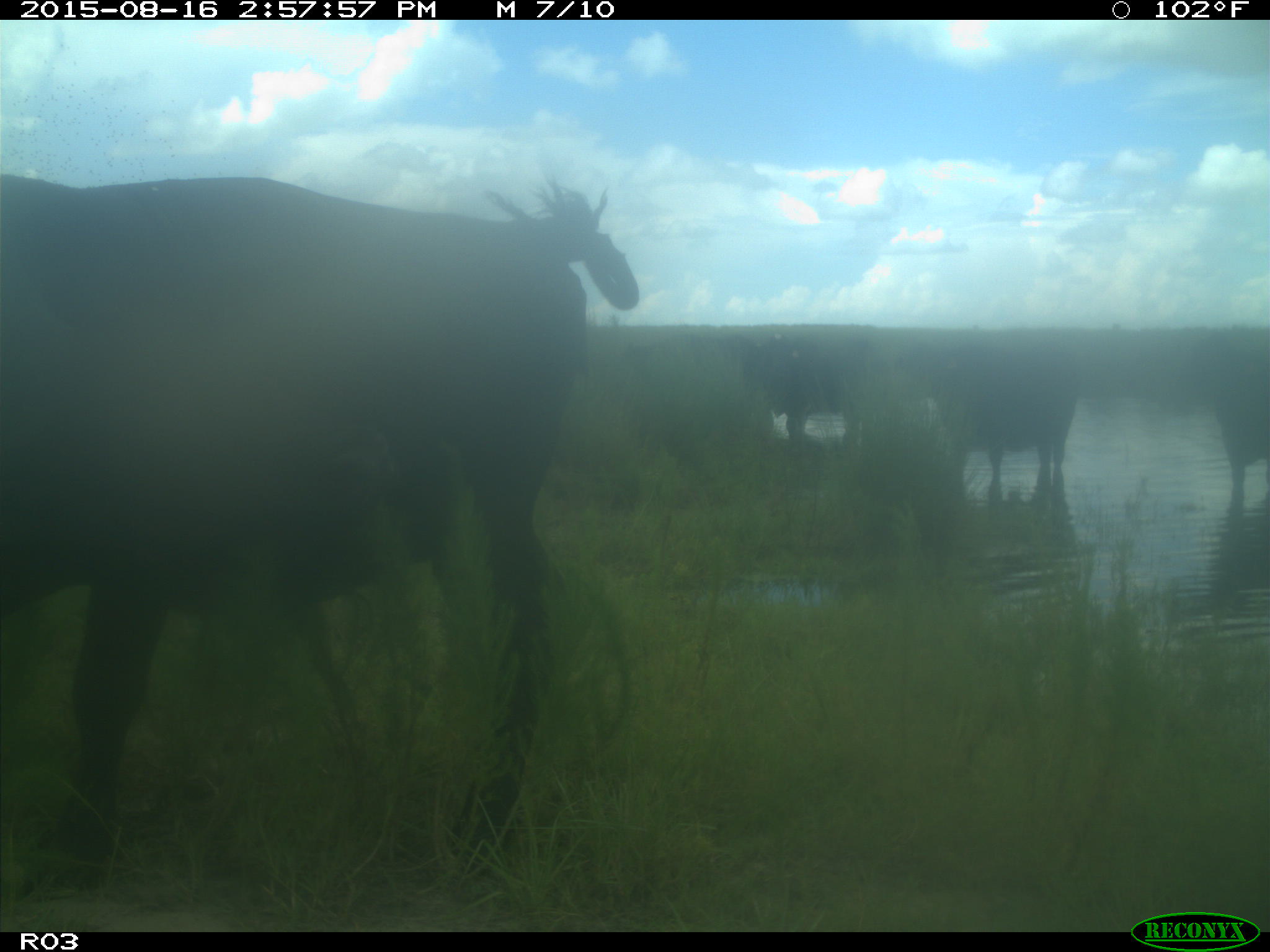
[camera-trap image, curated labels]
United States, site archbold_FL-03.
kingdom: Animalia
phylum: Chordata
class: Mammalia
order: Artiodactyla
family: Bovidae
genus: Bos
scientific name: Bos taurus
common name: domestic cow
Bos taurus (domestic cow).